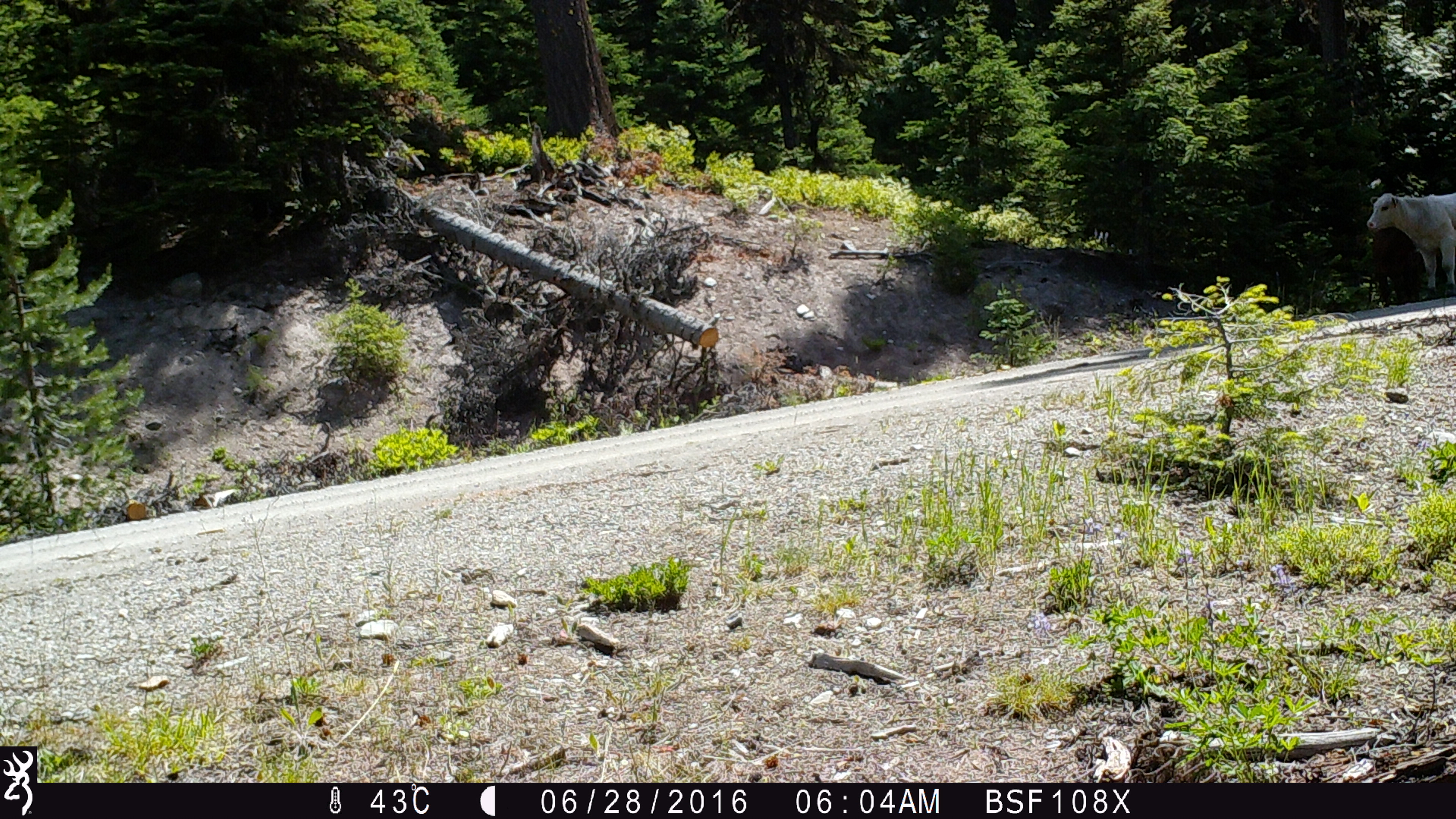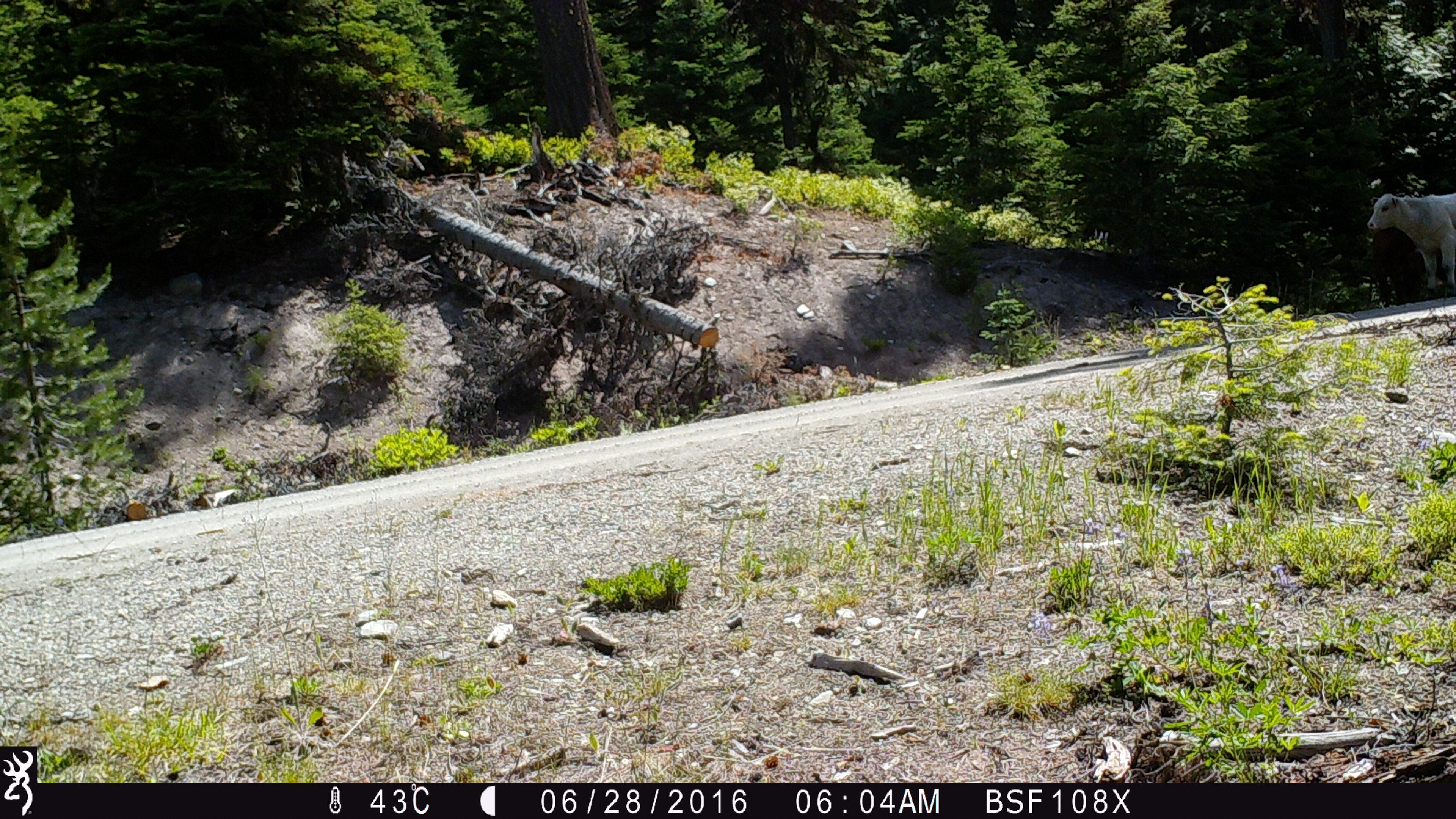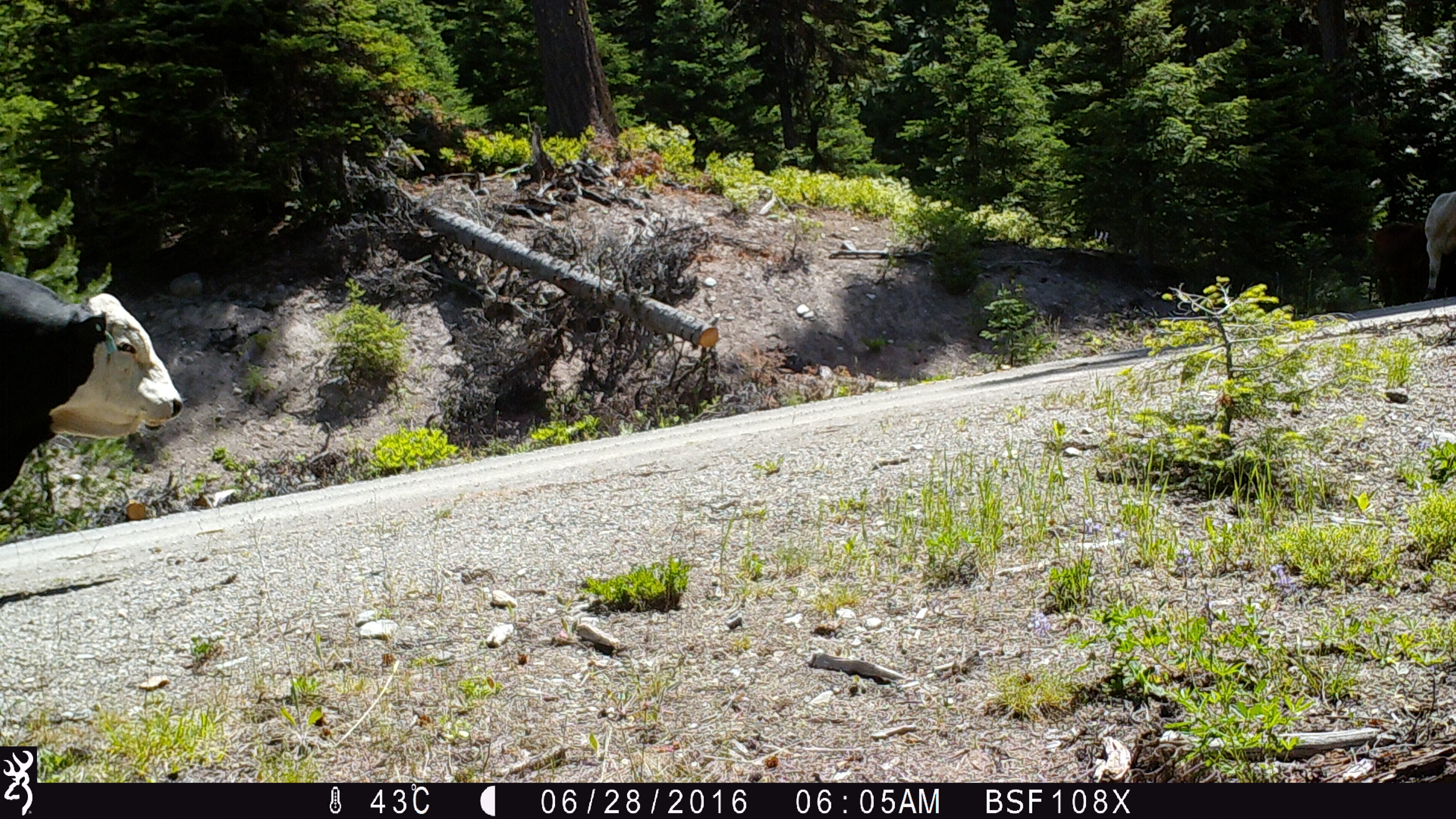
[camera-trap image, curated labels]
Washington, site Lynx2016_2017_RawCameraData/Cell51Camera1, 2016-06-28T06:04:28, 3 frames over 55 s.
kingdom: Animalia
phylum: Chordata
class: Mammalia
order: Artiodactyla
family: Bovidae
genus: Bos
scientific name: Bos taurus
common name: domestic cattle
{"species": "domestic cattle (Bos taurus)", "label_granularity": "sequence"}